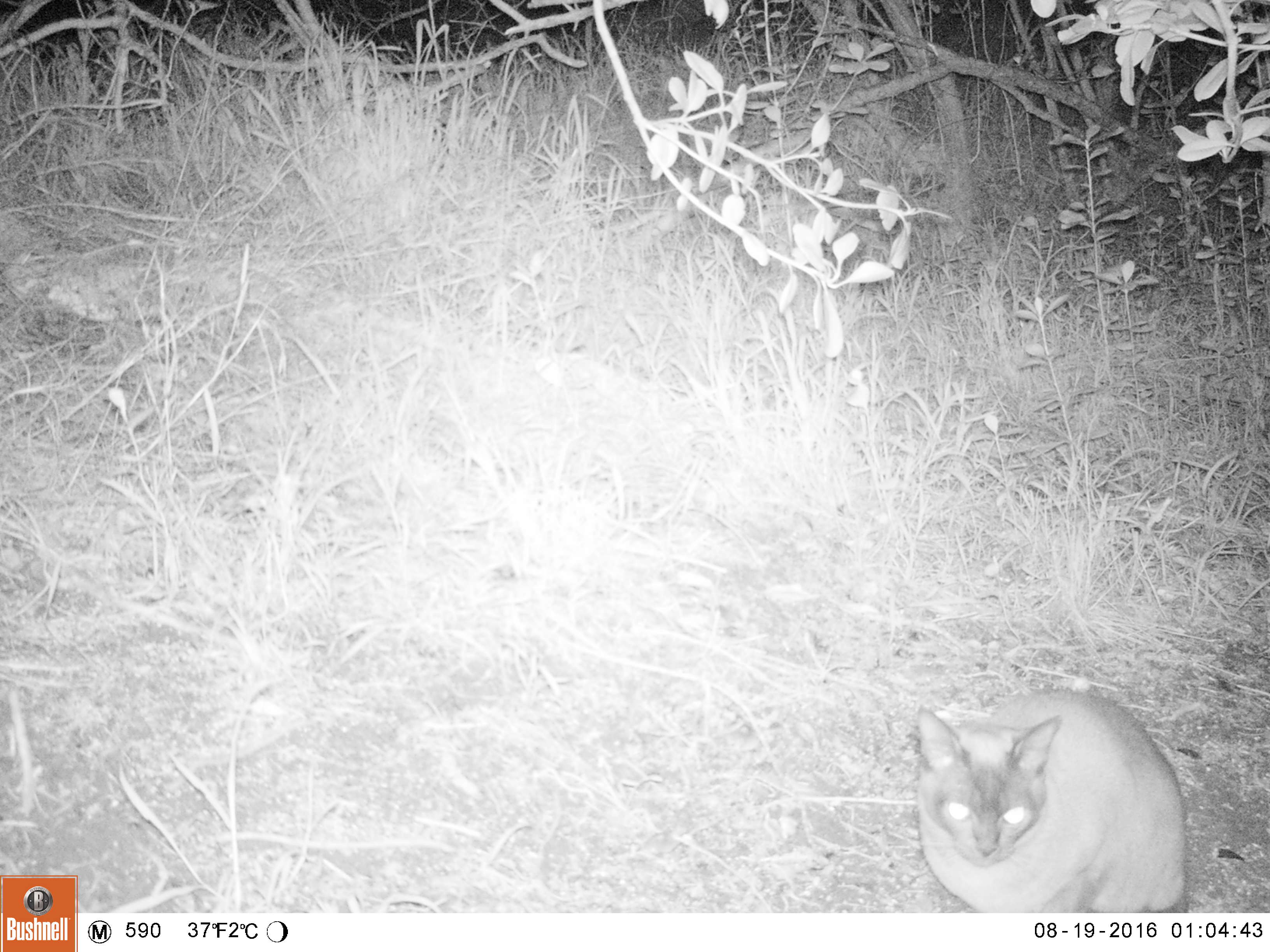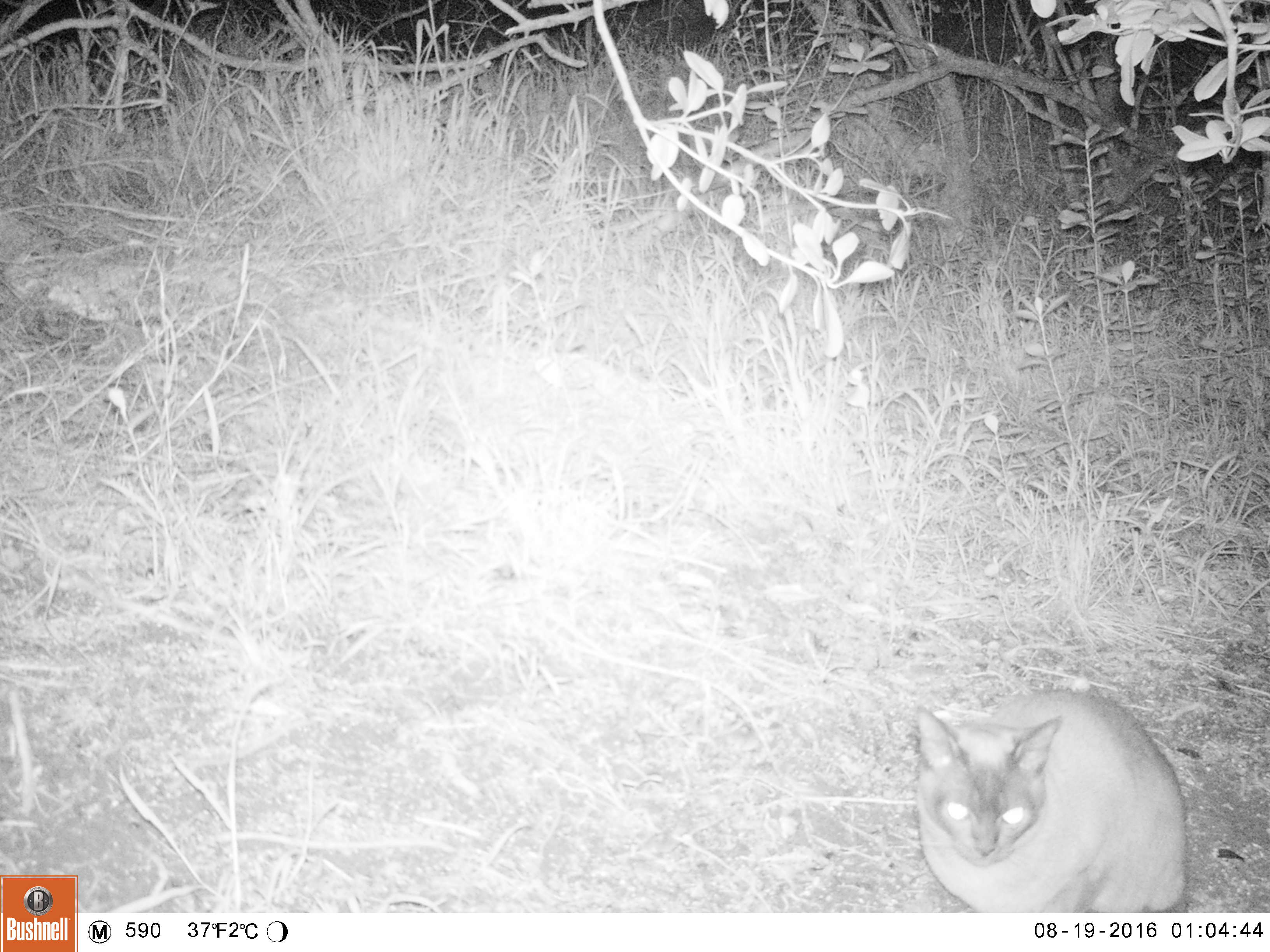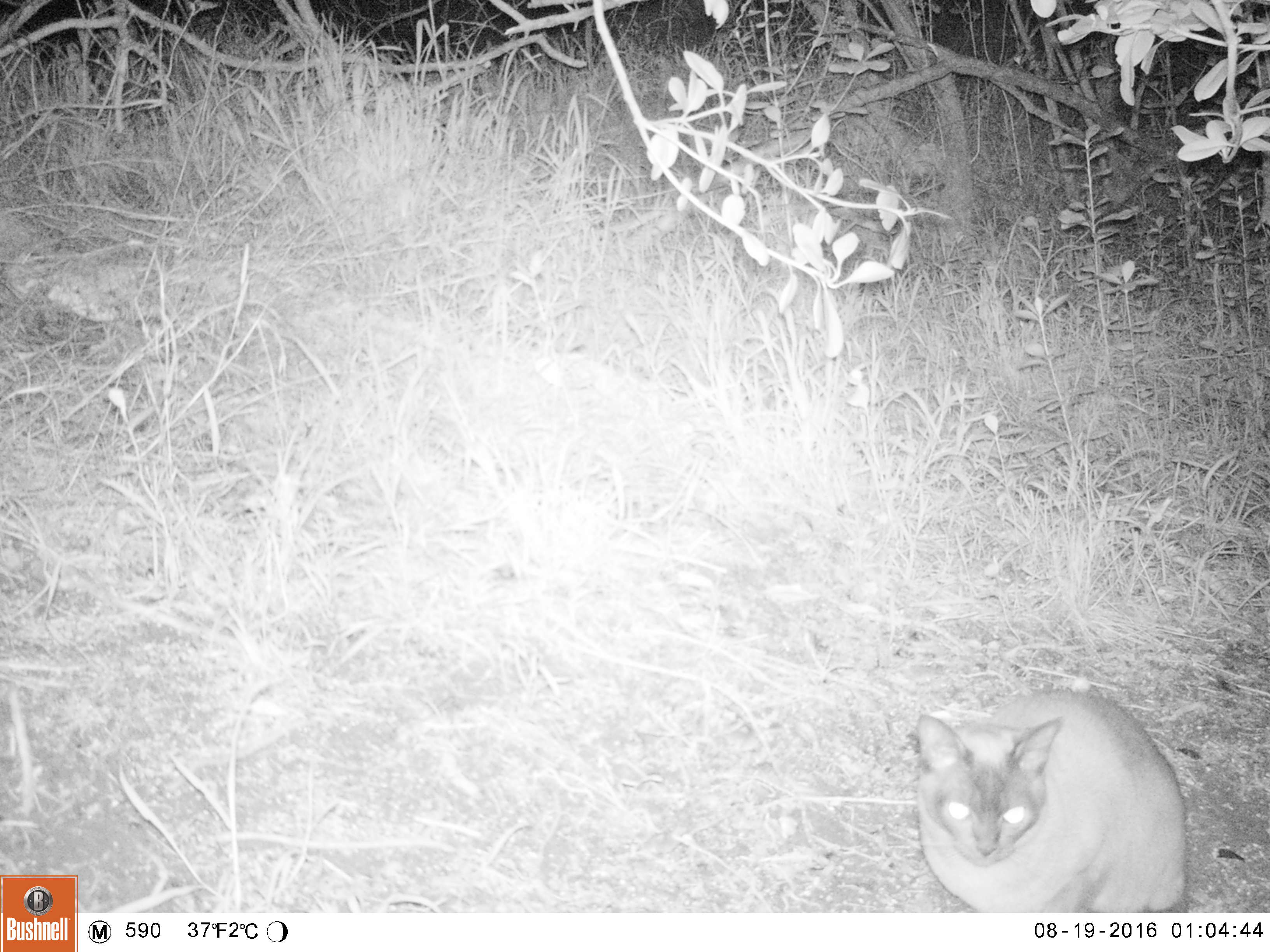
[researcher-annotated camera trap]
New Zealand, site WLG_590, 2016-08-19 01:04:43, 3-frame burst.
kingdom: Animalia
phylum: Chordata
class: Mammalia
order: Carnivora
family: Felidae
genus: Felis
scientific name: Felis catus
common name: domestic cat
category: cat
Cat (domestic cat) (Felis catus).